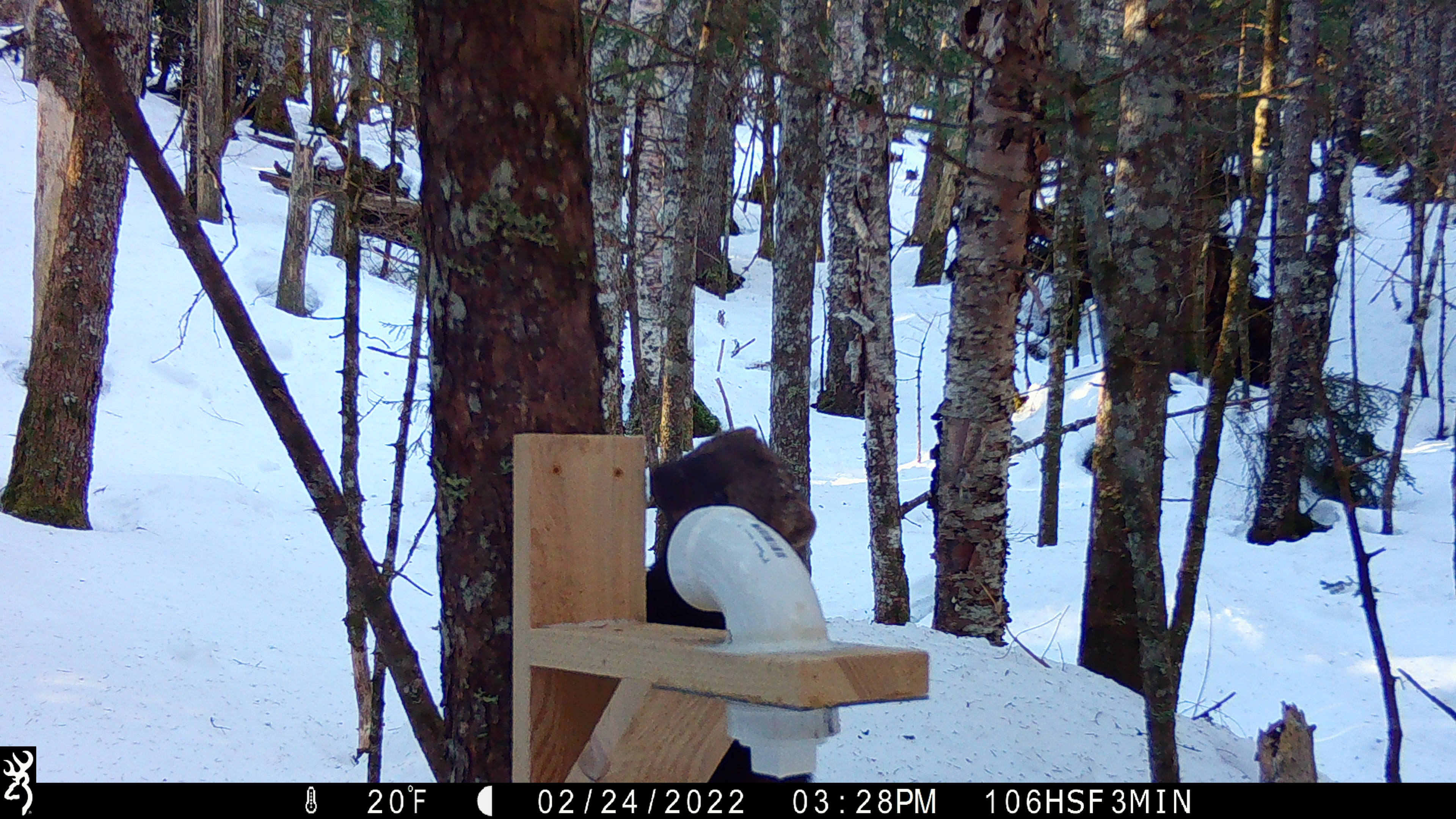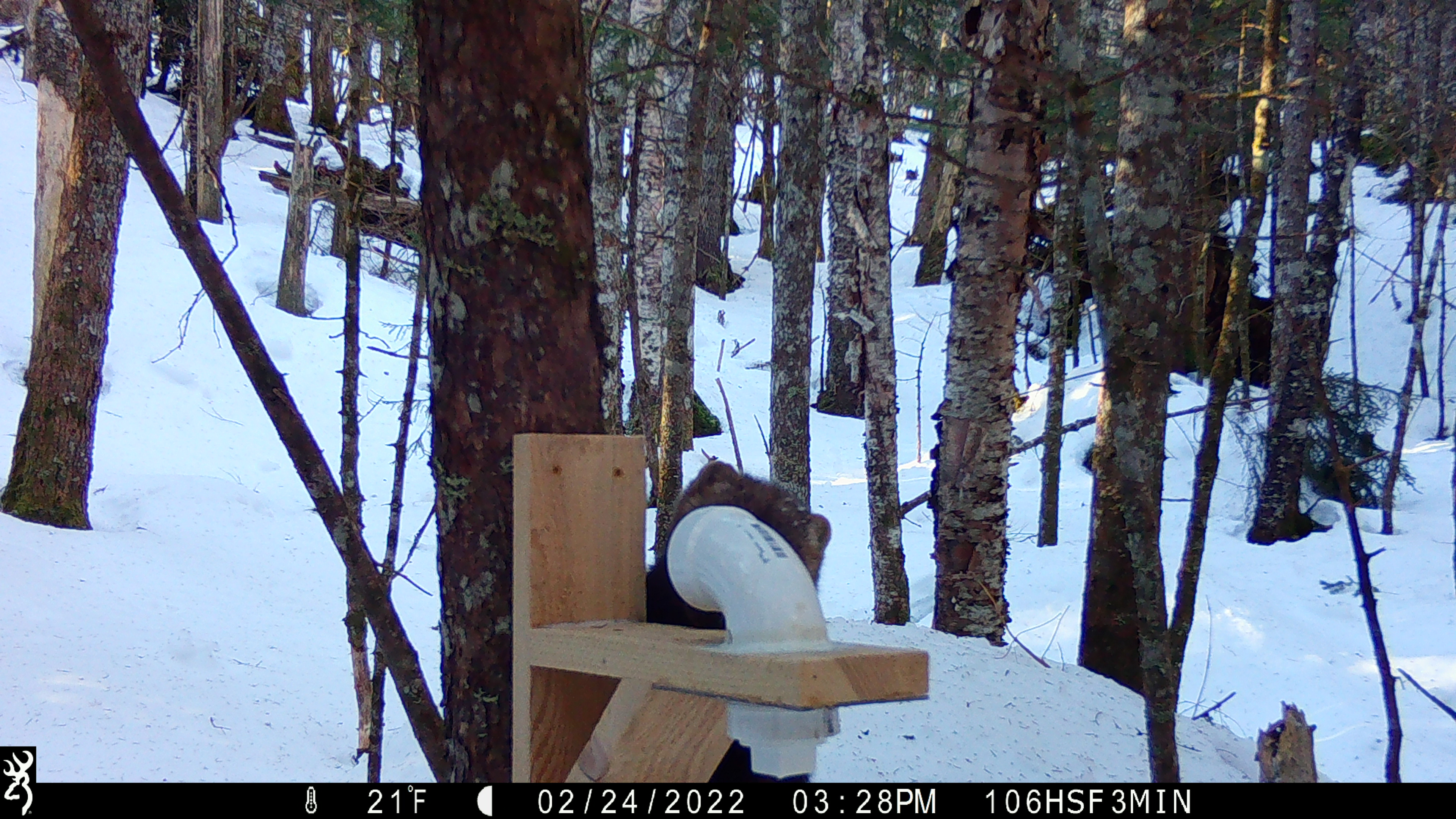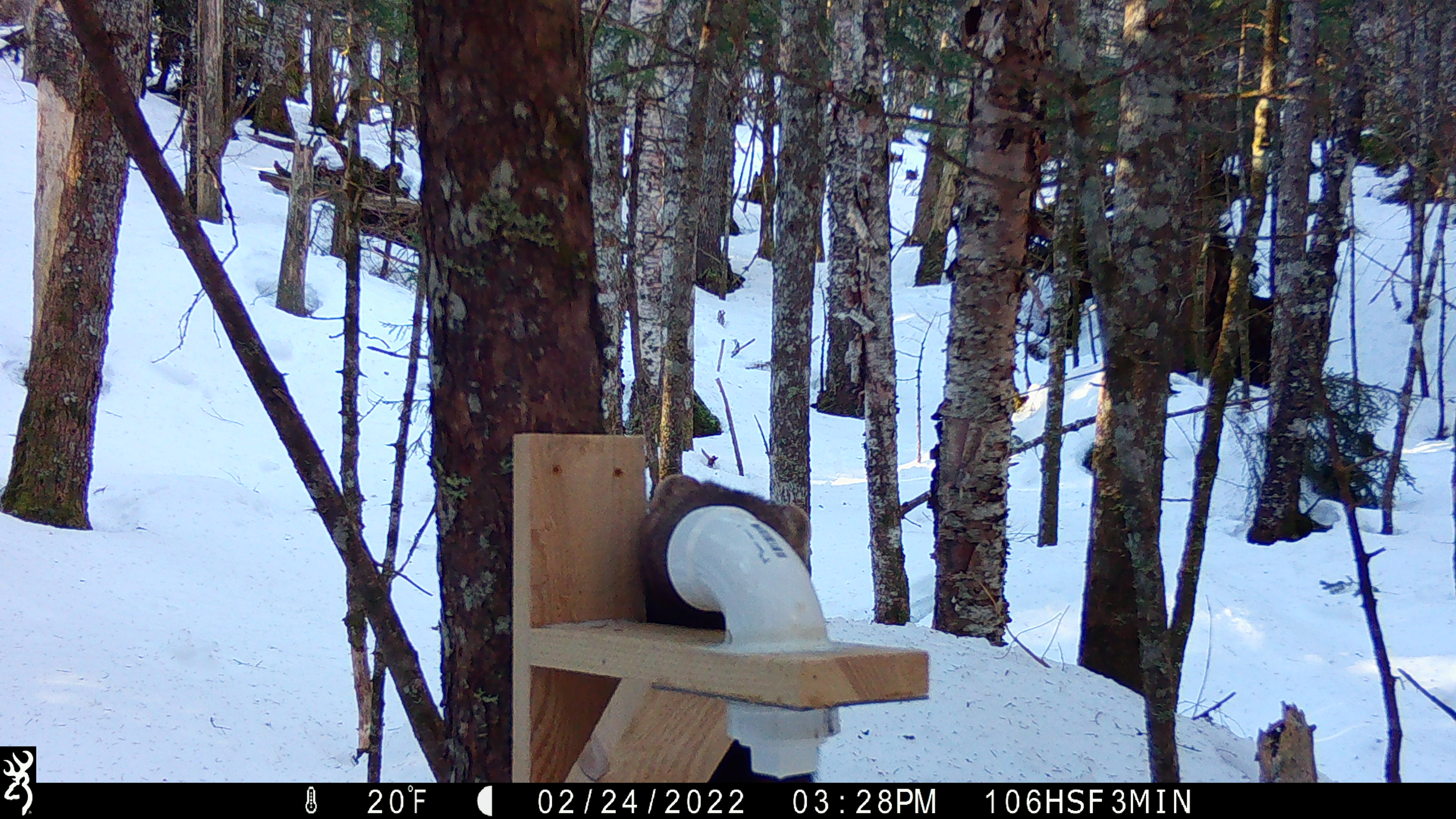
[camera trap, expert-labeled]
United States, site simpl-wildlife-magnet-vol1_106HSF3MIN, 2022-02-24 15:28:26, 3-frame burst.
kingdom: Animalia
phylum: Chordata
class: Mammalia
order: Carnivora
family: Mustelidae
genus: Pekania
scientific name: Pekania pennanti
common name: fisher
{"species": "fisher (Pekania pennanti)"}